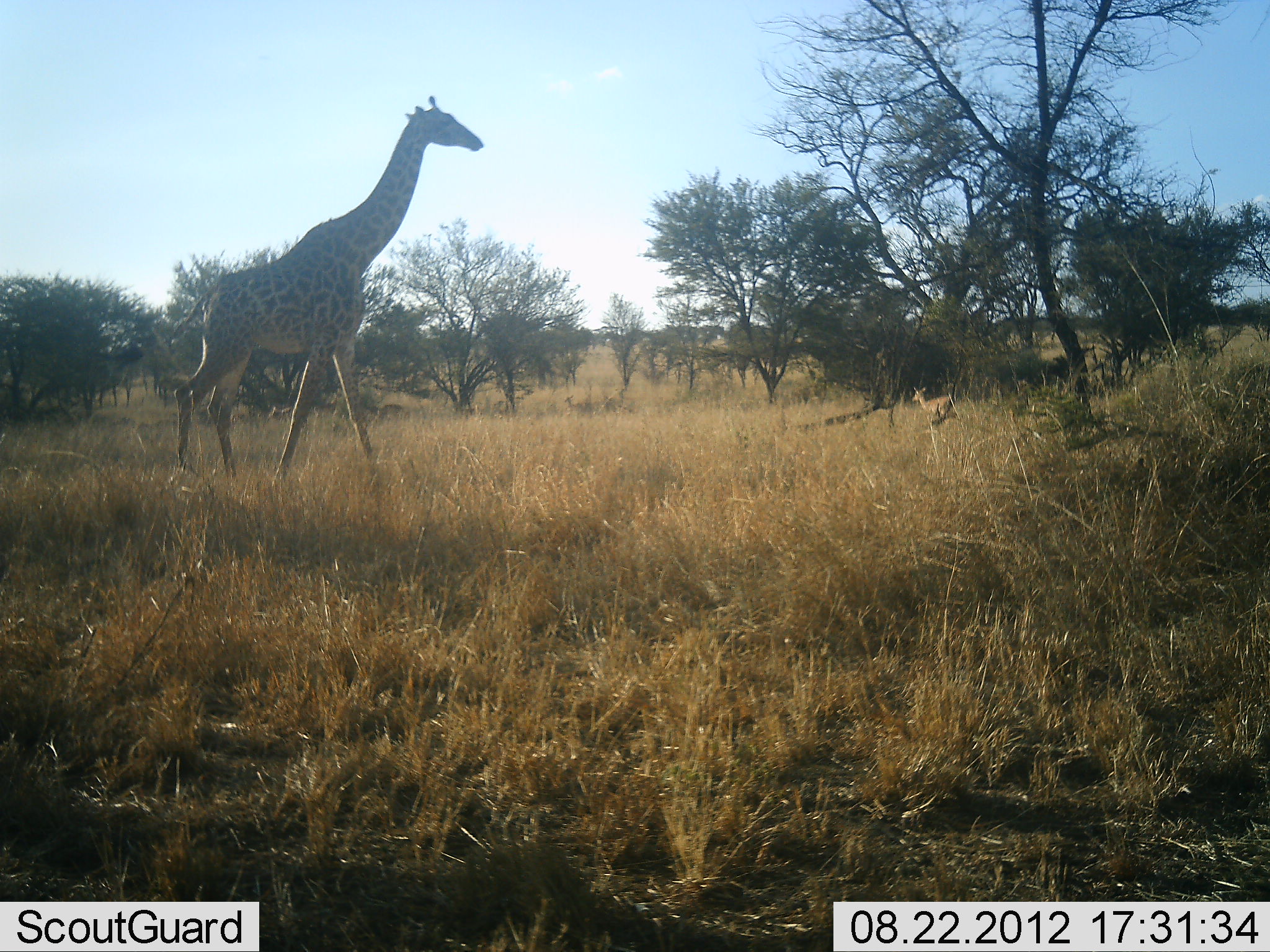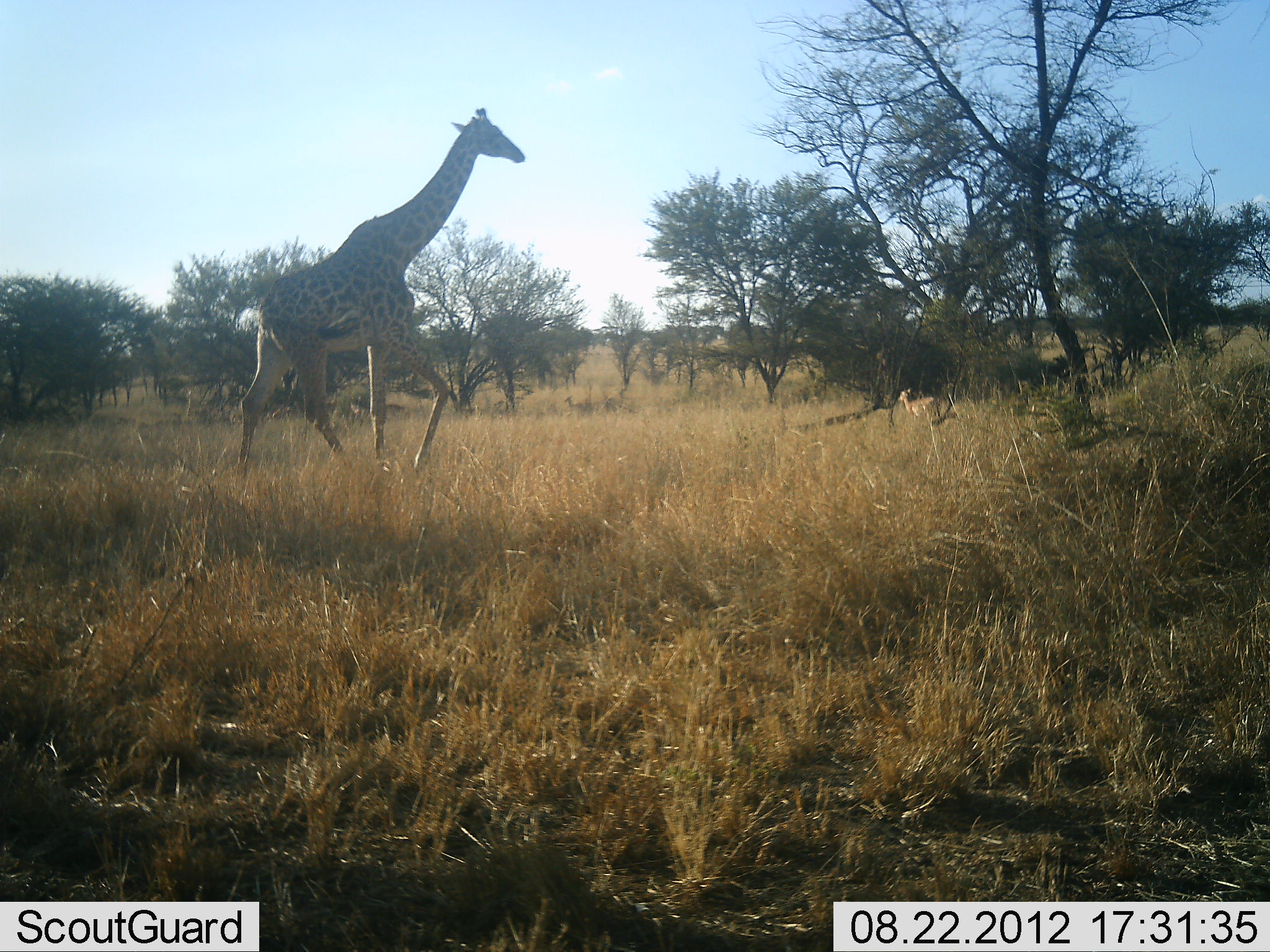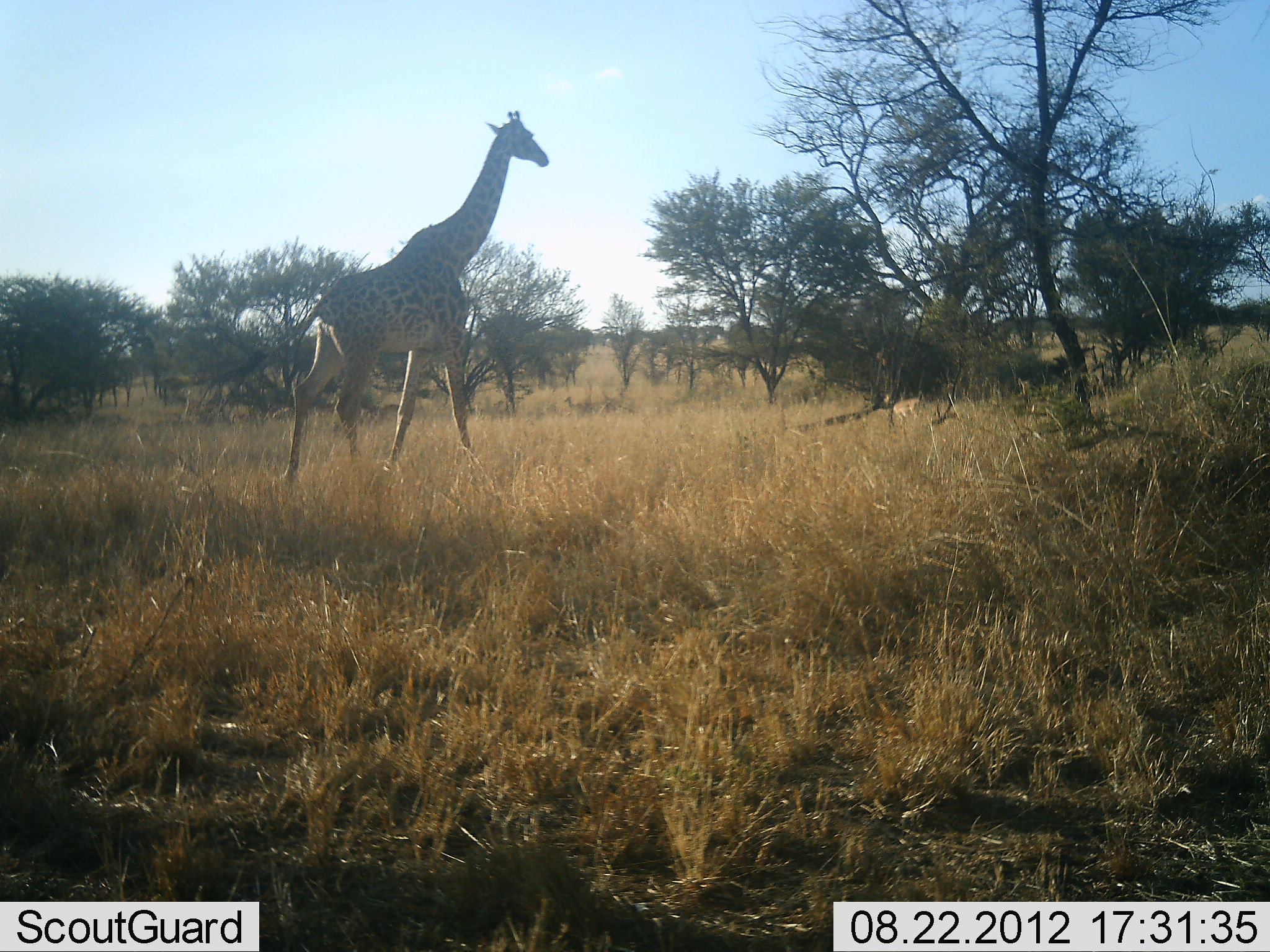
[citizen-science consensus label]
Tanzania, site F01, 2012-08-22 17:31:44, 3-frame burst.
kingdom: Animalia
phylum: Chordata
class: Mammalia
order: Artiodactyla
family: Giraffidae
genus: Giraffa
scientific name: Giraffa camelopardalis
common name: giraffe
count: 1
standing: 4%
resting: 0%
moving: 92%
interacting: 4%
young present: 0%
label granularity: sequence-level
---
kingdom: Animalia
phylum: Chordata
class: Mammalia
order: Artiodactyla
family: Bovidae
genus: Aepyceros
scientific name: Aepyceros melampus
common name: impala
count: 1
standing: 12%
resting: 0%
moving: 88%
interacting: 0%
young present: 12%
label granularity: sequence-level